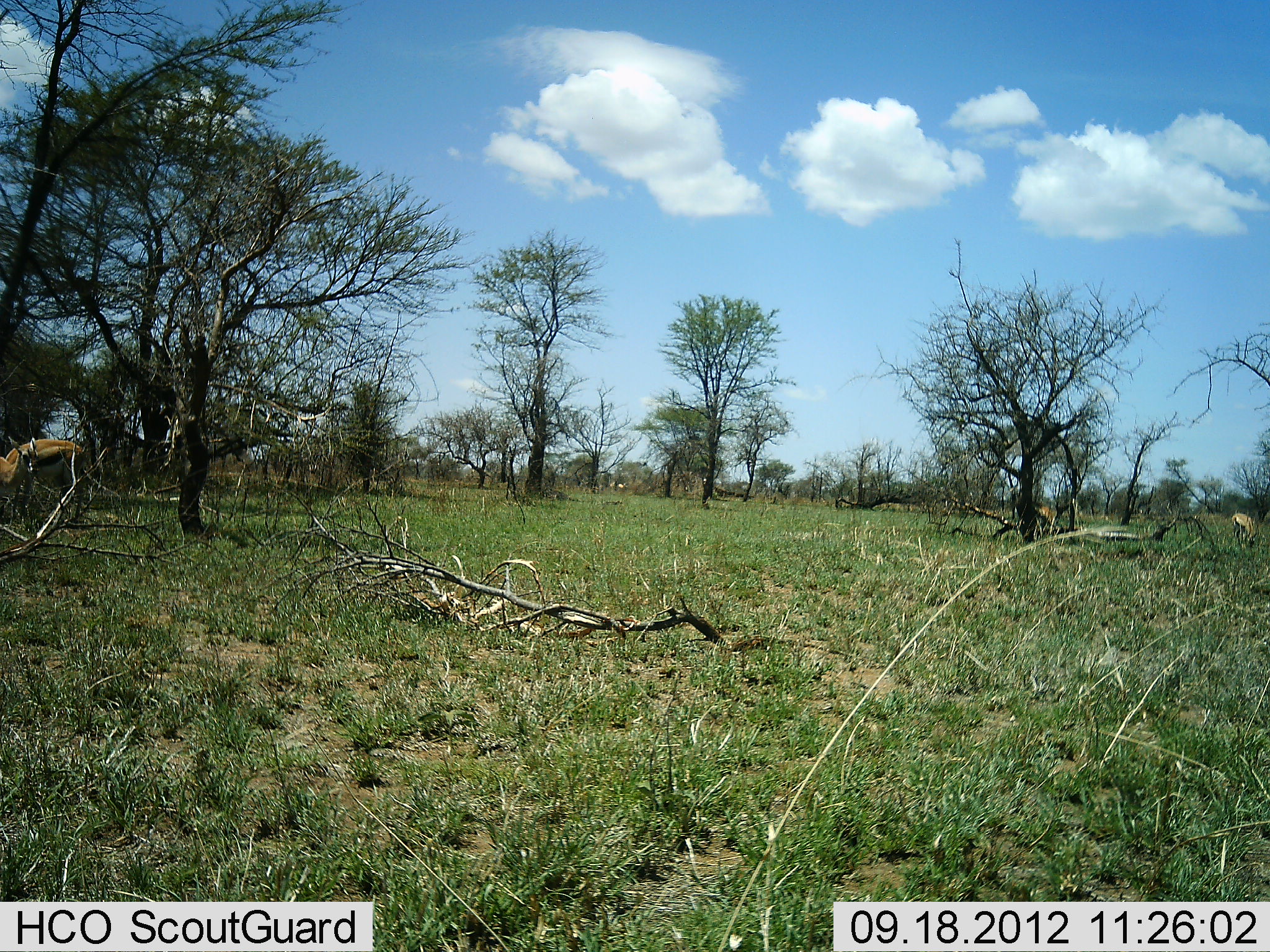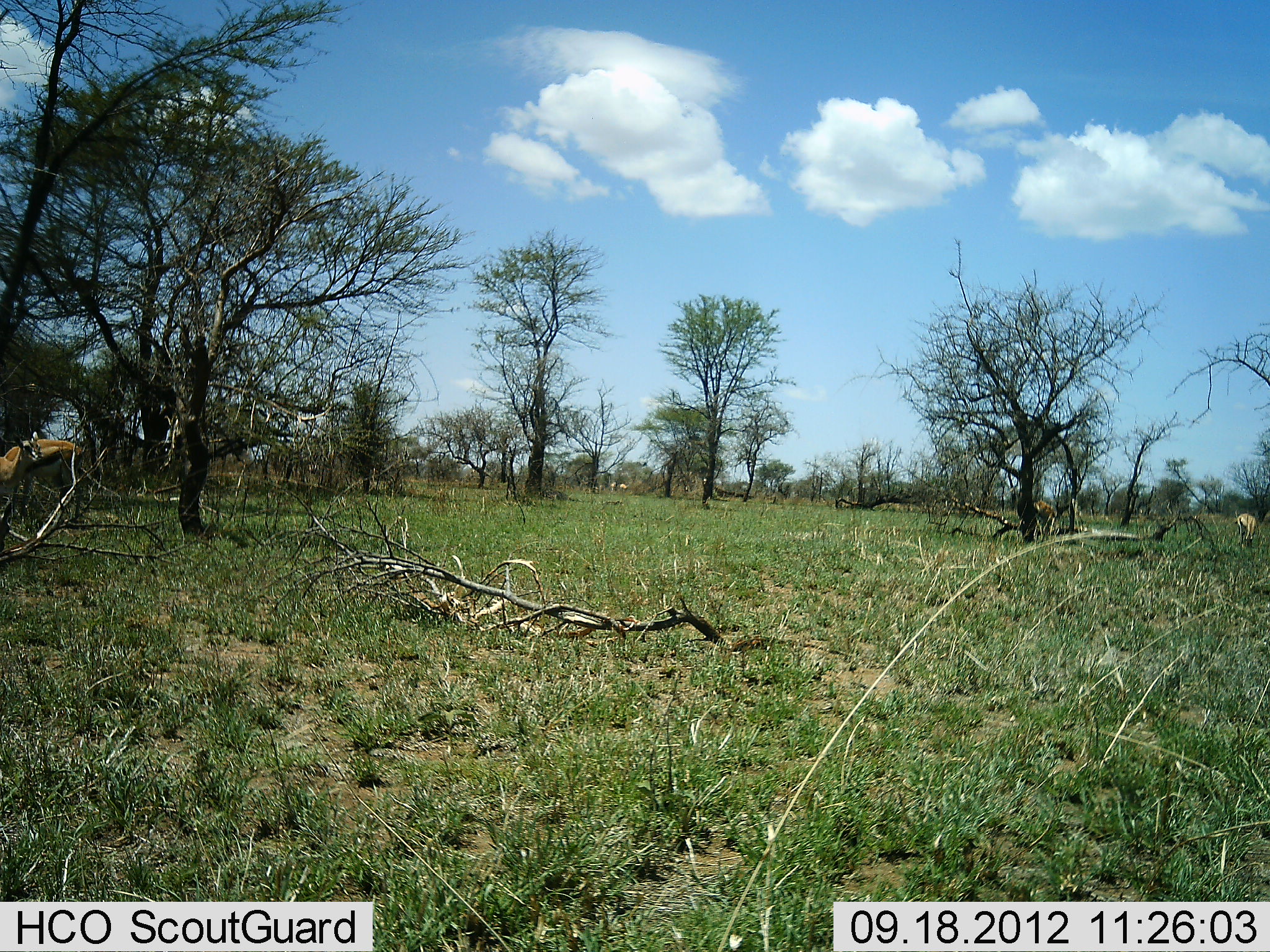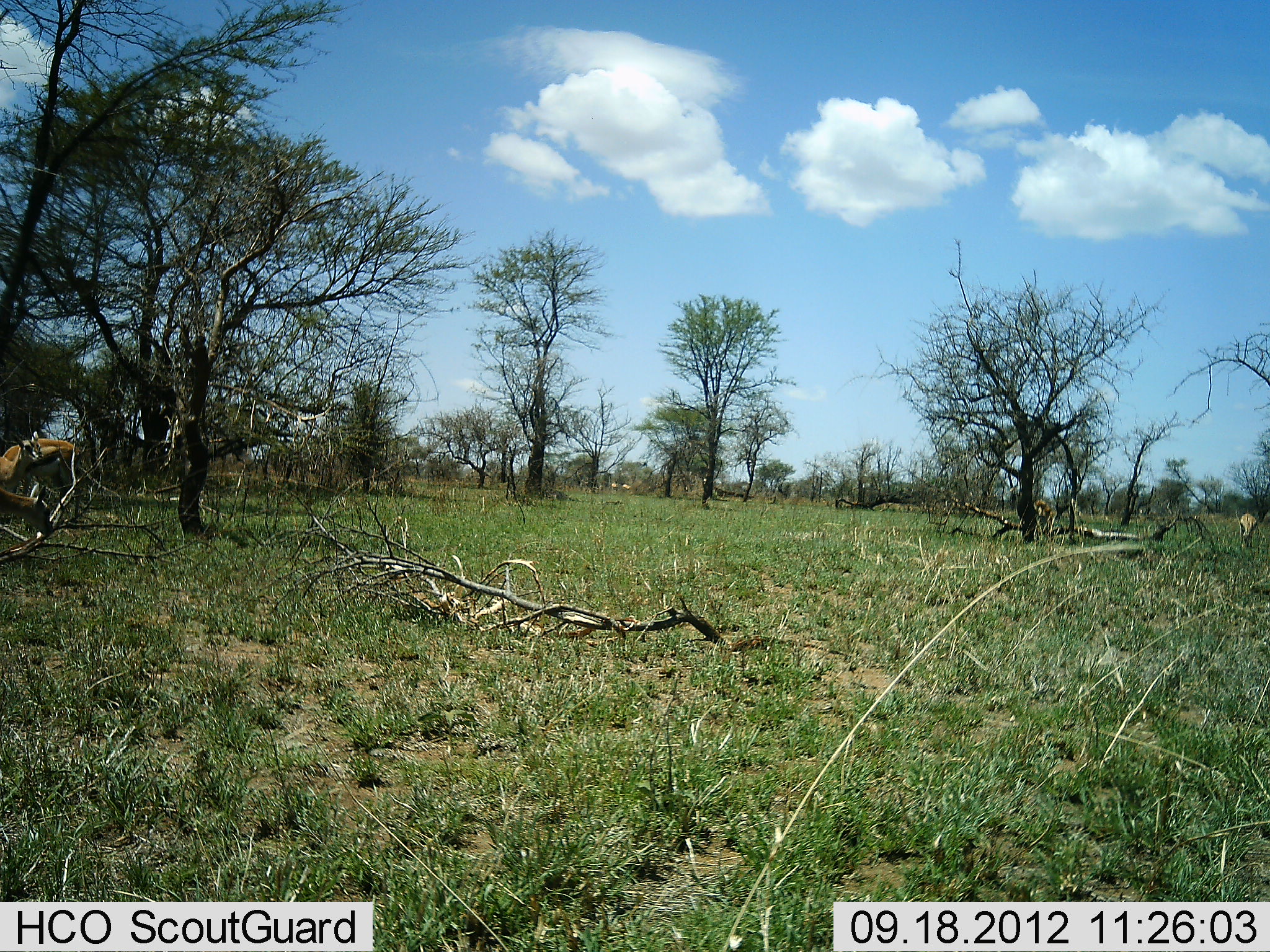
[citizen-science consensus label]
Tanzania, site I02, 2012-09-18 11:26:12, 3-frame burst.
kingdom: Animalia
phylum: Chordata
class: Mammalia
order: Artiodactyla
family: Bovidae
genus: Eudorcas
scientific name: Eudorcas thomsonii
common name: thomson's gazelle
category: gazellethomsons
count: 4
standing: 80%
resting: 0%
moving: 10%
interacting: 0%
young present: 0%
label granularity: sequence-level